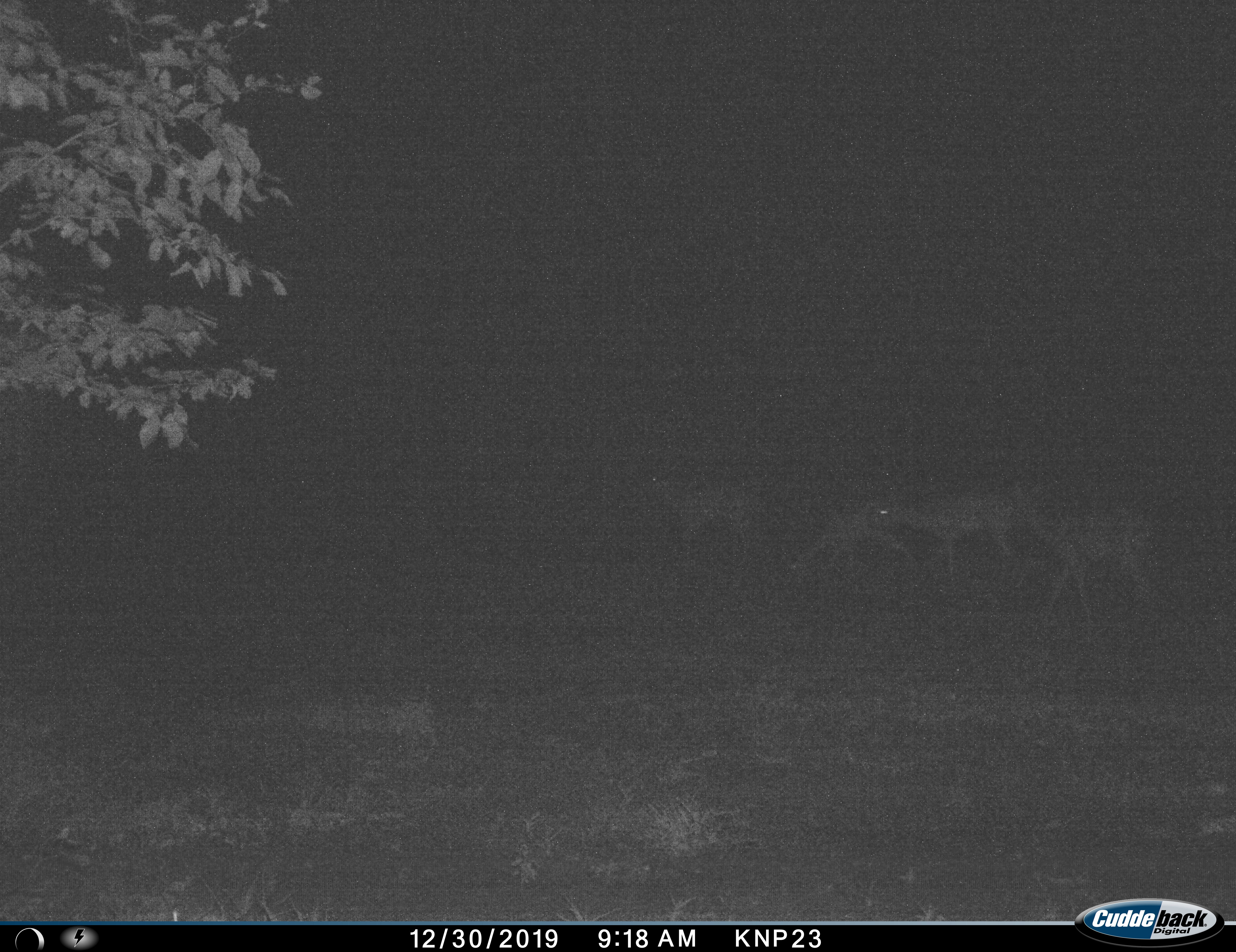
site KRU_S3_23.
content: unidentified animal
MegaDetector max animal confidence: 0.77